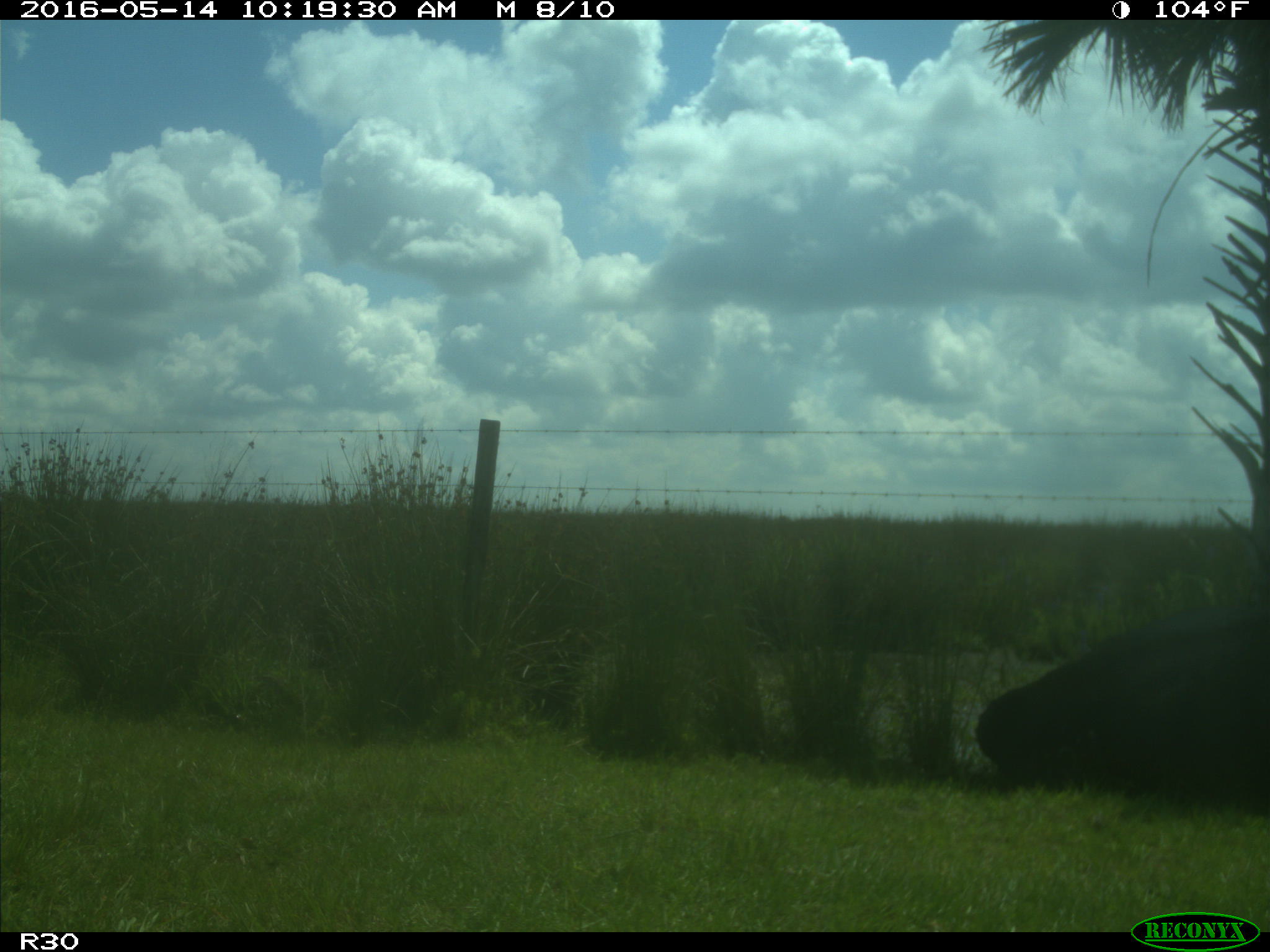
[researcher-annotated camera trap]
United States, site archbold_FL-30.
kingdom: Animalia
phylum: Chordata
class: Mammalia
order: Artiodactyla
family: Bovidae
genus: Bos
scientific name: Bos taurus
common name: domestic cow